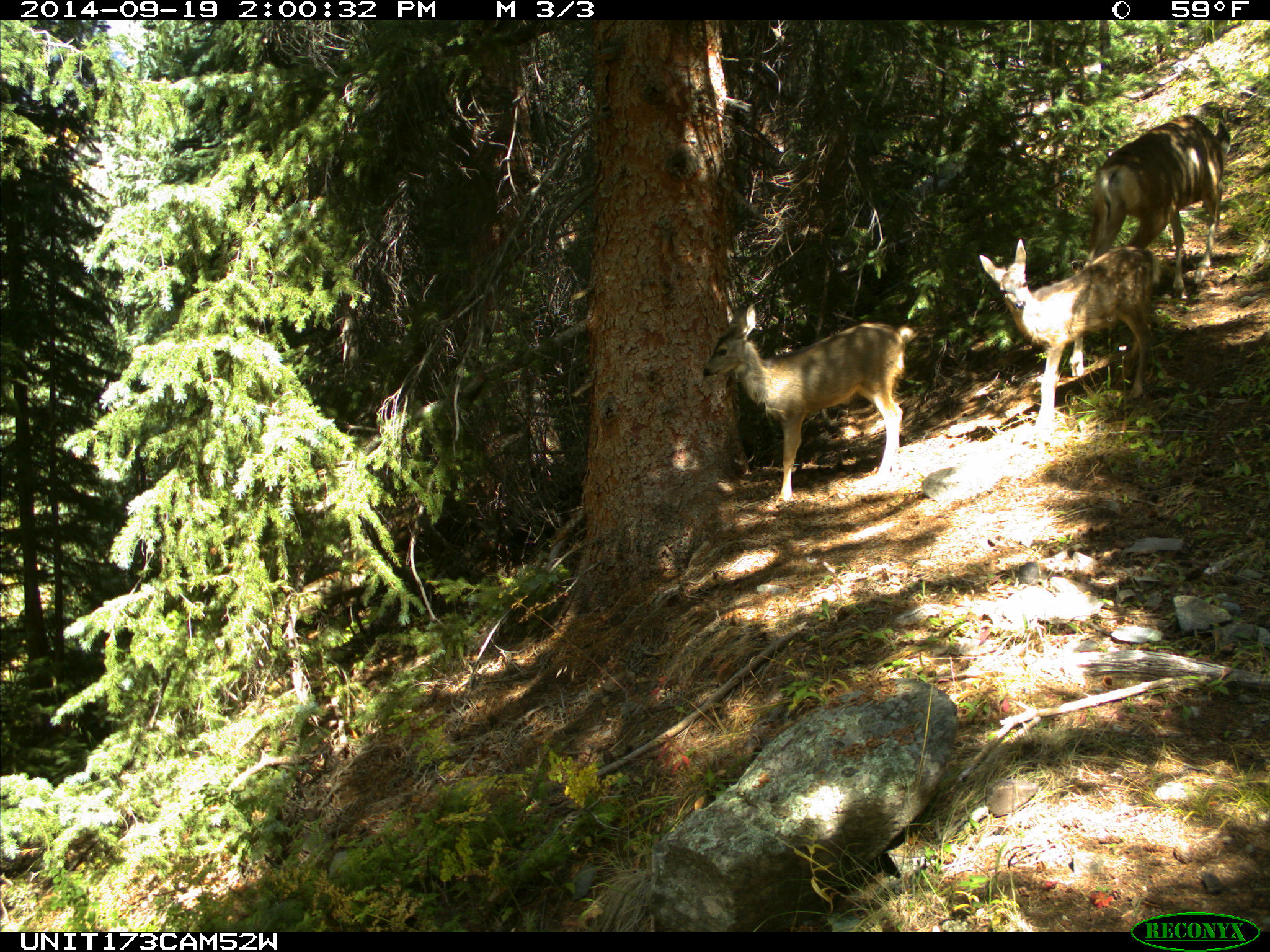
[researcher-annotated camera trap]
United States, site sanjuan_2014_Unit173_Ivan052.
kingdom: Animalia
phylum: Chordata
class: Mammalia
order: Artiodactyla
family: Cervidae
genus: Odocoileus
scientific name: Odocoileus hemionus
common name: mule deer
Odocoileus hemionus (mule deer).